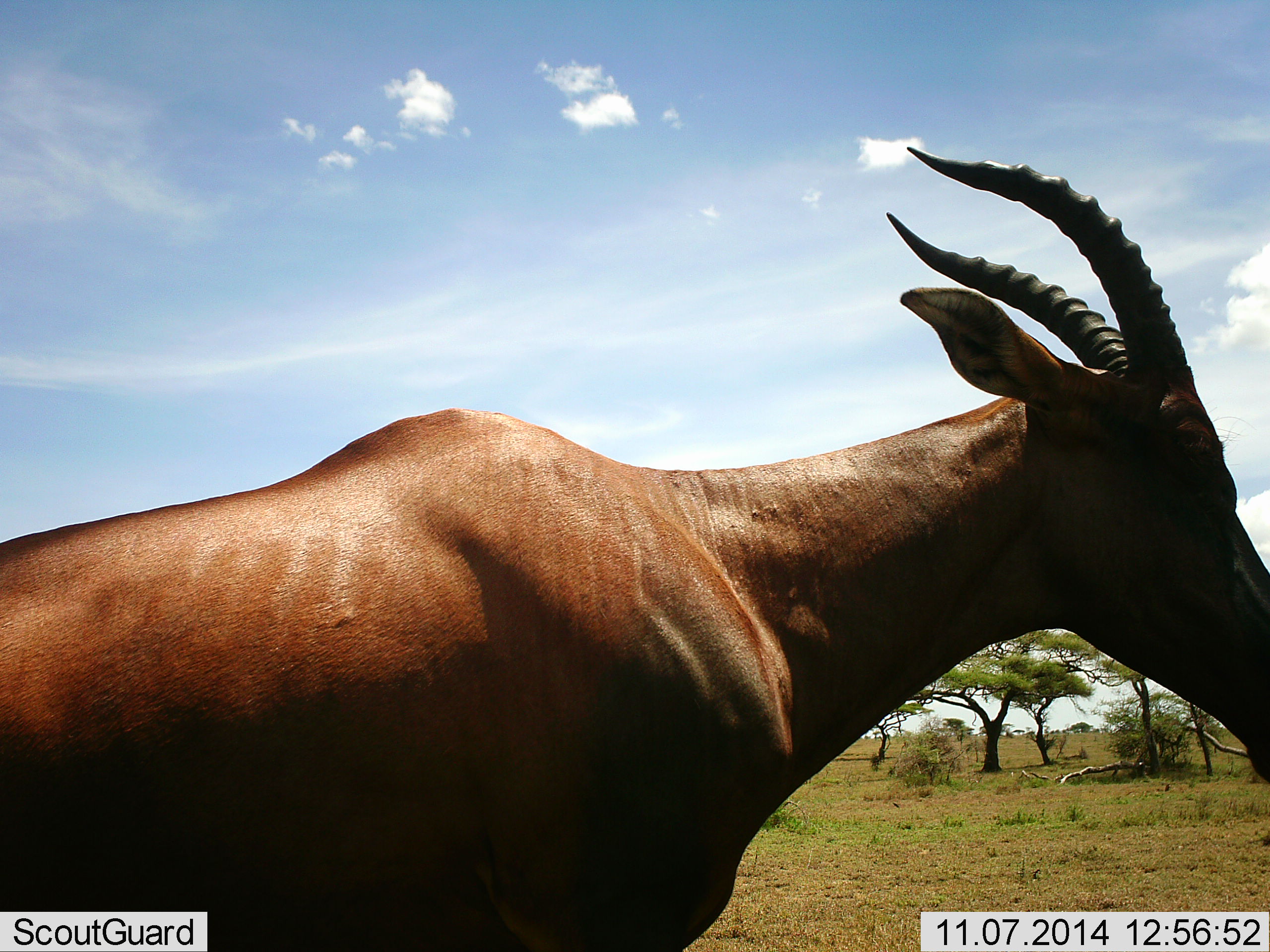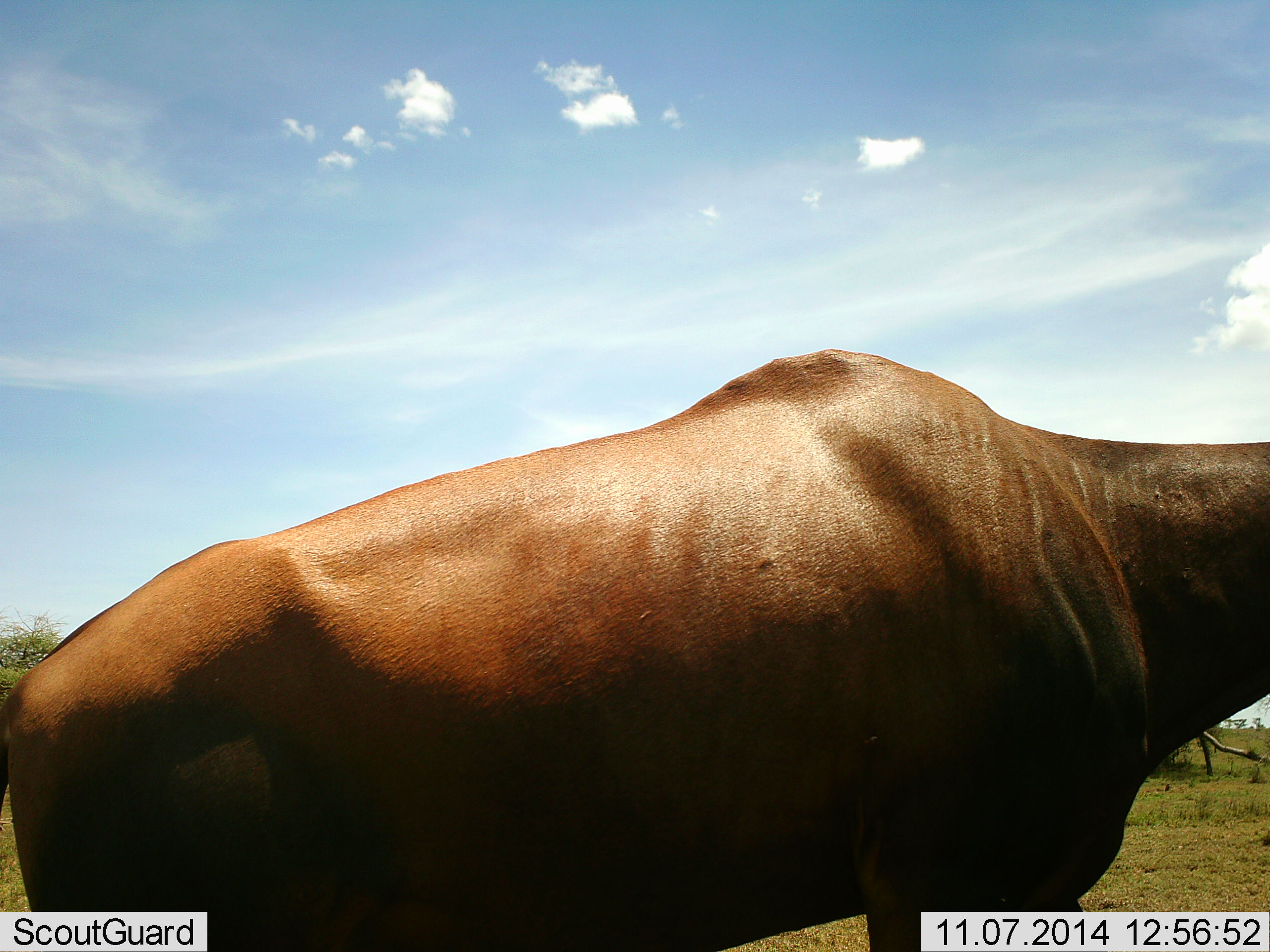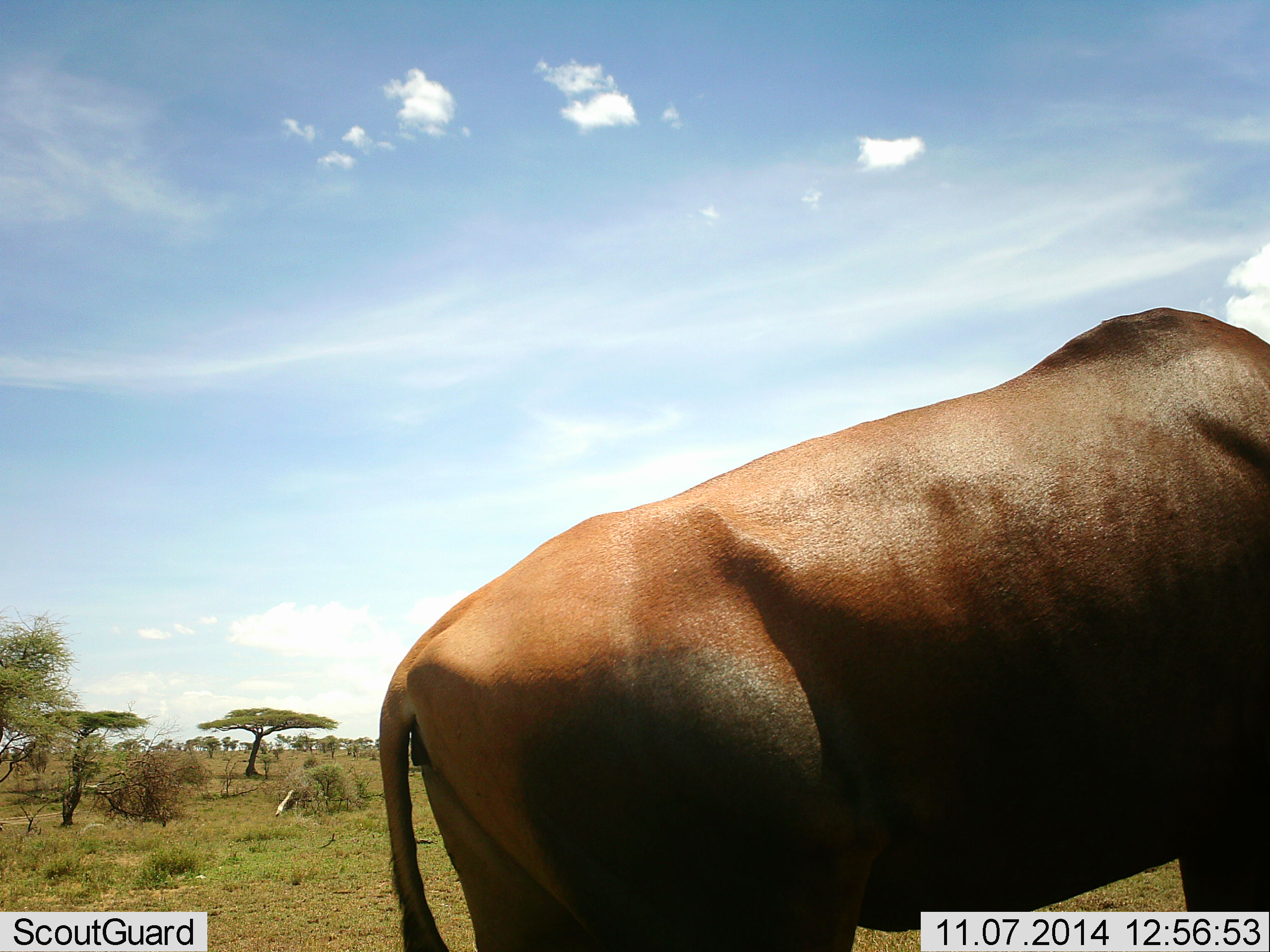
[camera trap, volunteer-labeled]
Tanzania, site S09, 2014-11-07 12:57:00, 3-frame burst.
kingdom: Animalia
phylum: Chordata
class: Mammalia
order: Artiodactyla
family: Bovidae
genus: Damaliscus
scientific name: Damaliscus lunatus jimela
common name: topi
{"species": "topi (Damaliscus lunatus jimela)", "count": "1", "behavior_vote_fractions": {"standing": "10%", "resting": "0%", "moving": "90%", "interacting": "0%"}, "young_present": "0%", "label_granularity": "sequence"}